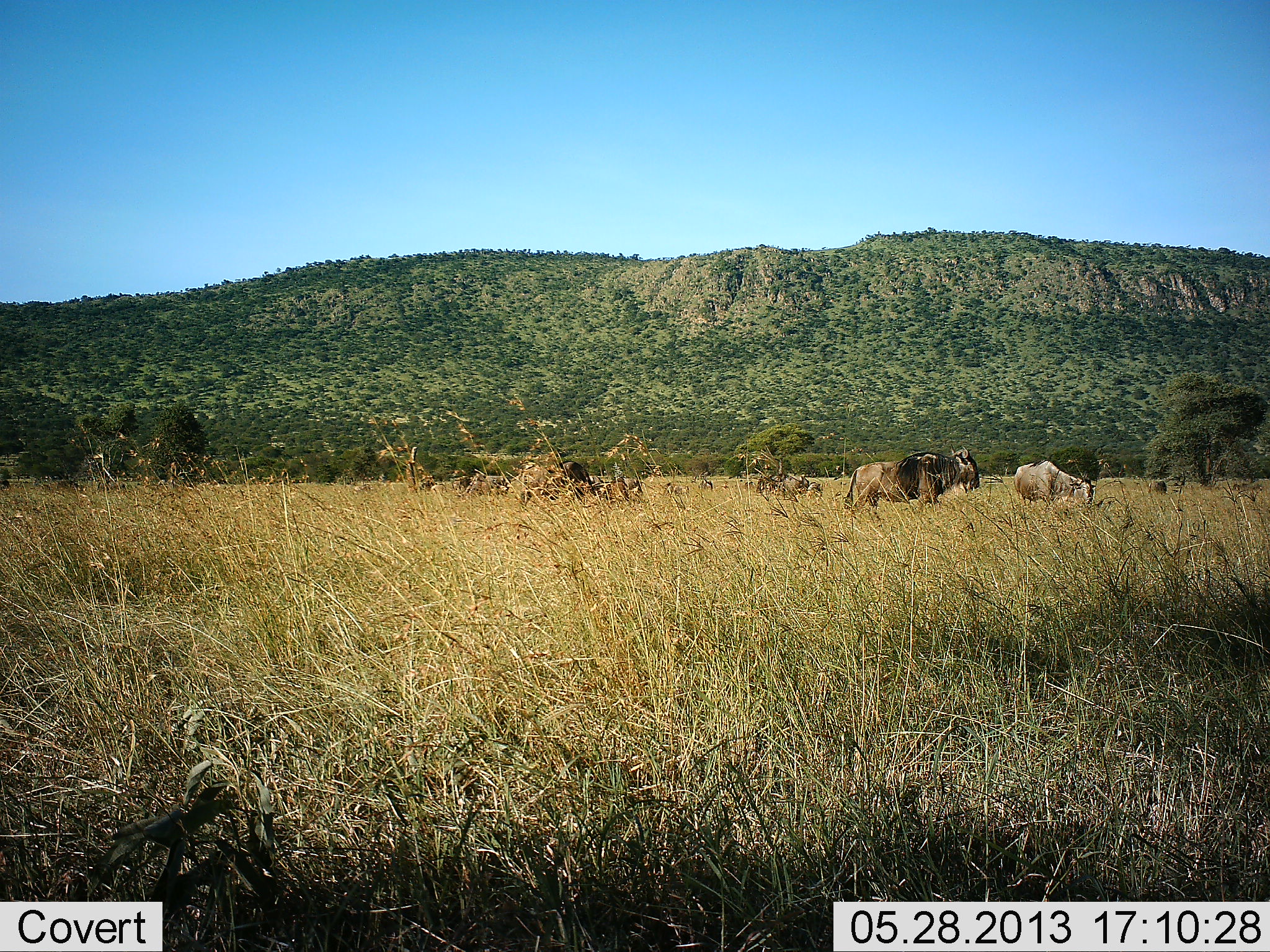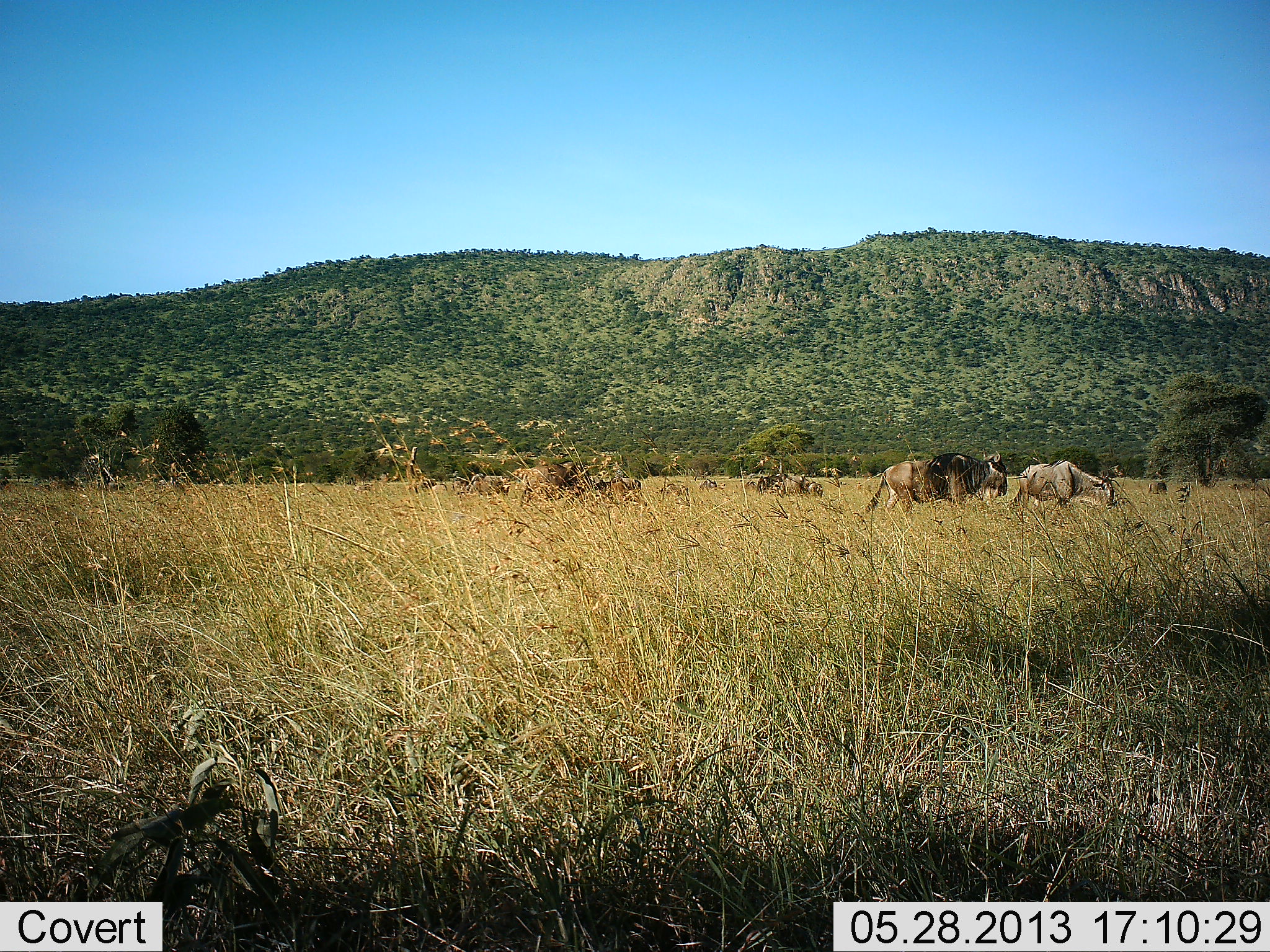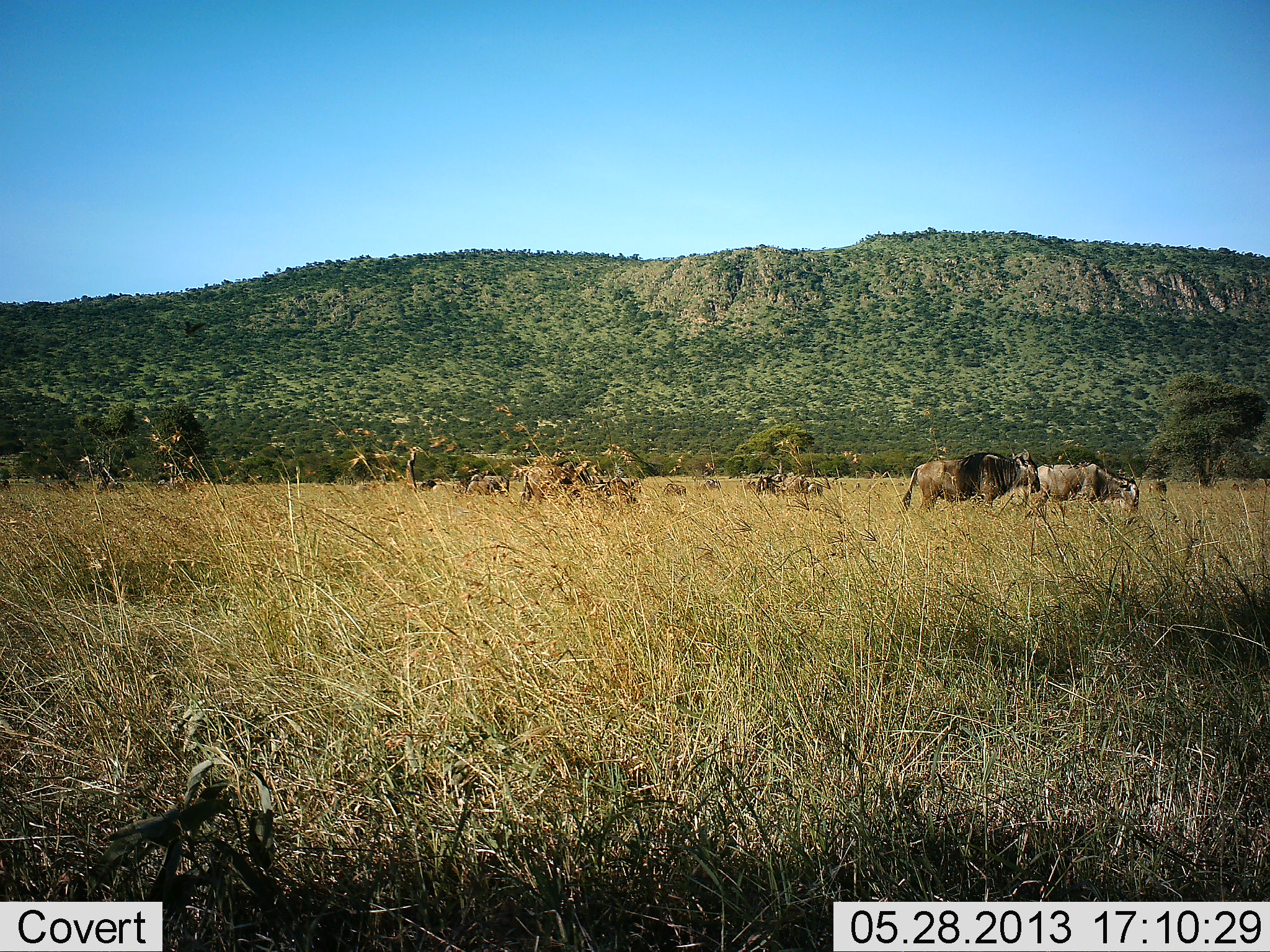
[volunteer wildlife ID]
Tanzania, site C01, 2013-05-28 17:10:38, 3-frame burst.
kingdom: Animalia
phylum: Chordata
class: Mammalia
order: Artiodactyla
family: Bovidae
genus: Connochaetes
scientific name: Connochaetes taurinus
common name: blue wildebeest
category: wildebeest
Wildebeest (blue wildebeest) (Connochaetes taurinus), count 6. Behavior (volunteer vote fractions): standing 41%, resting 9%, moving 86%, interacting 5%. Young present (vote fraction): 0%. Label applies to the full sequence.